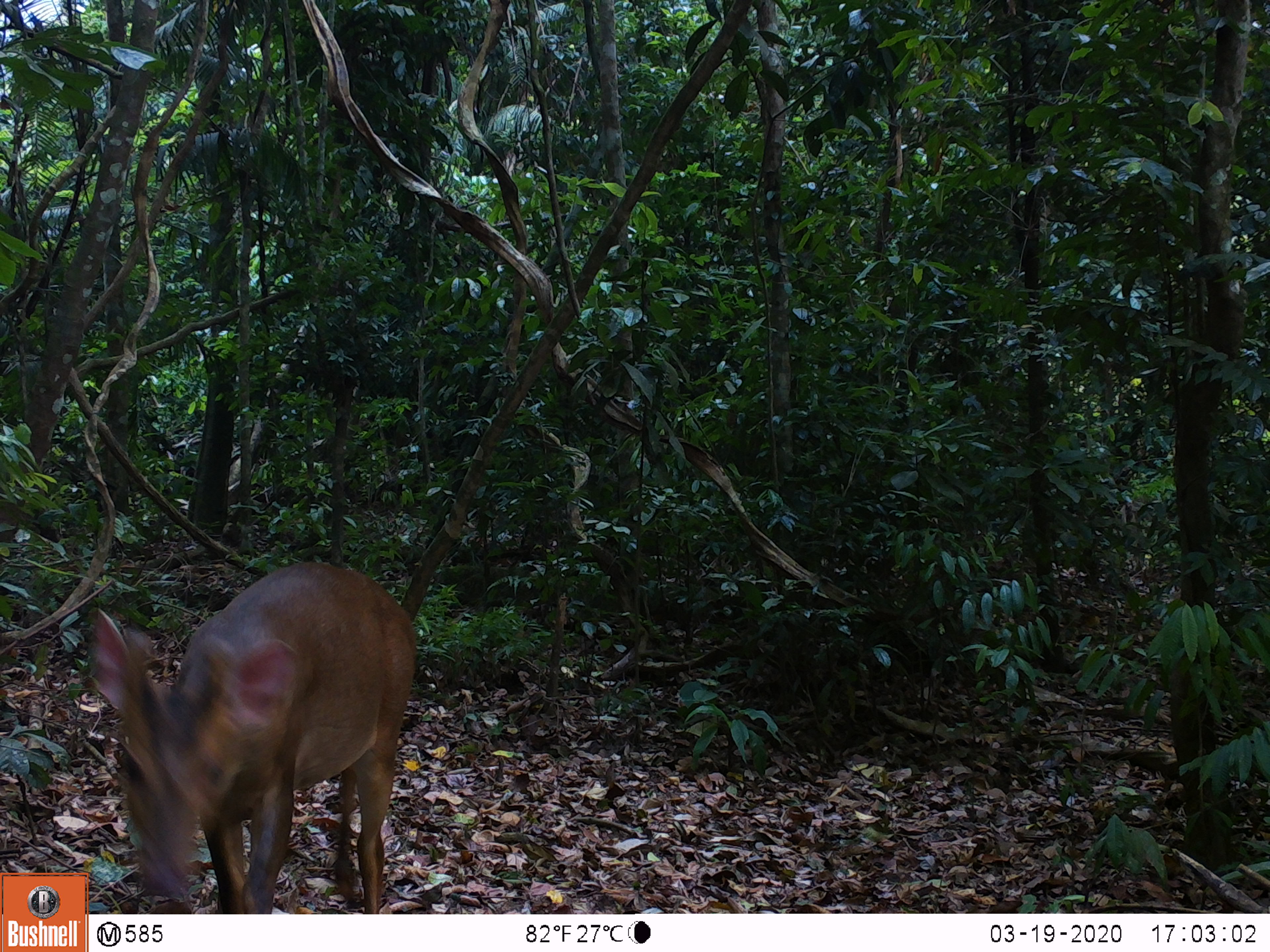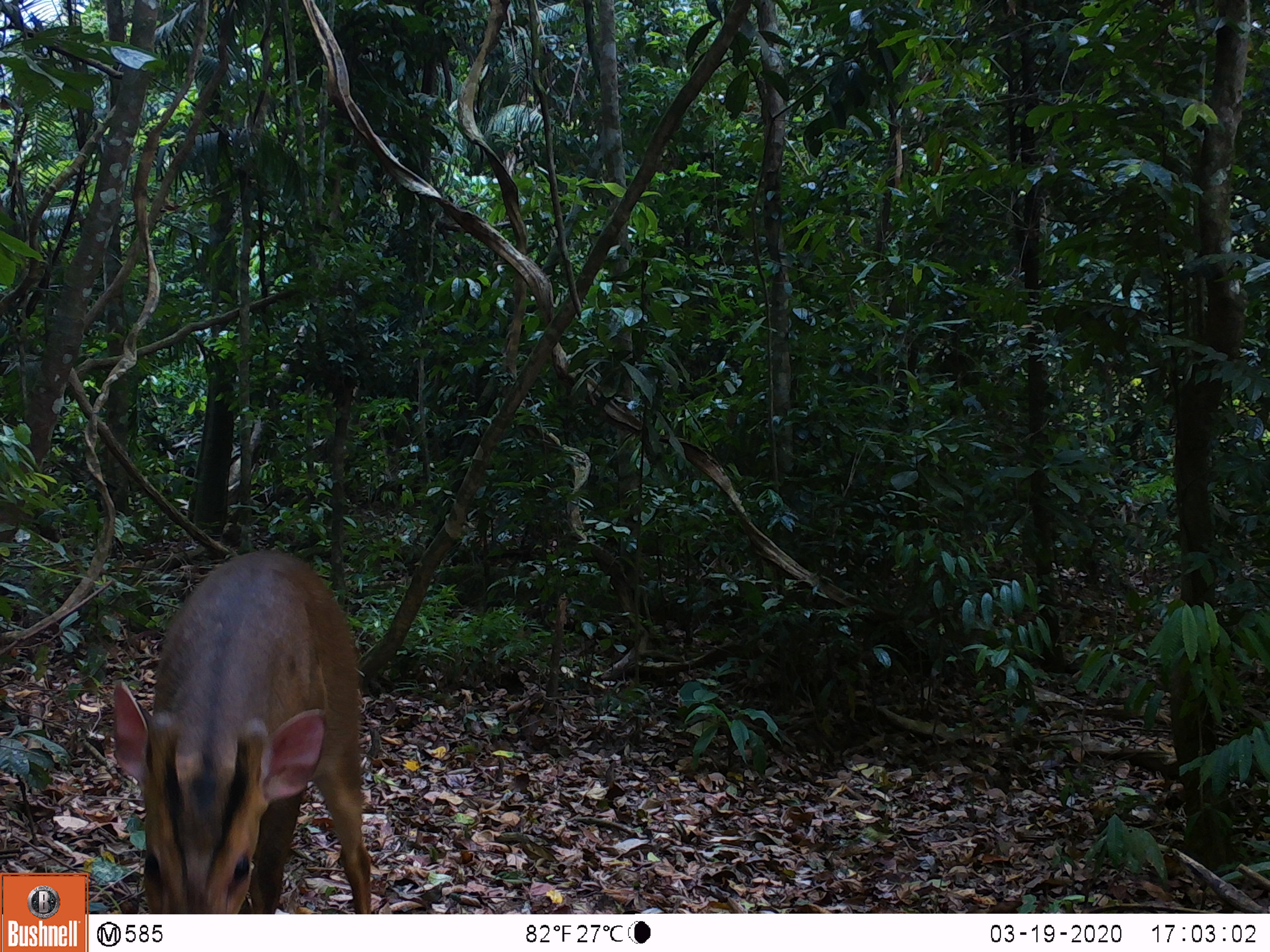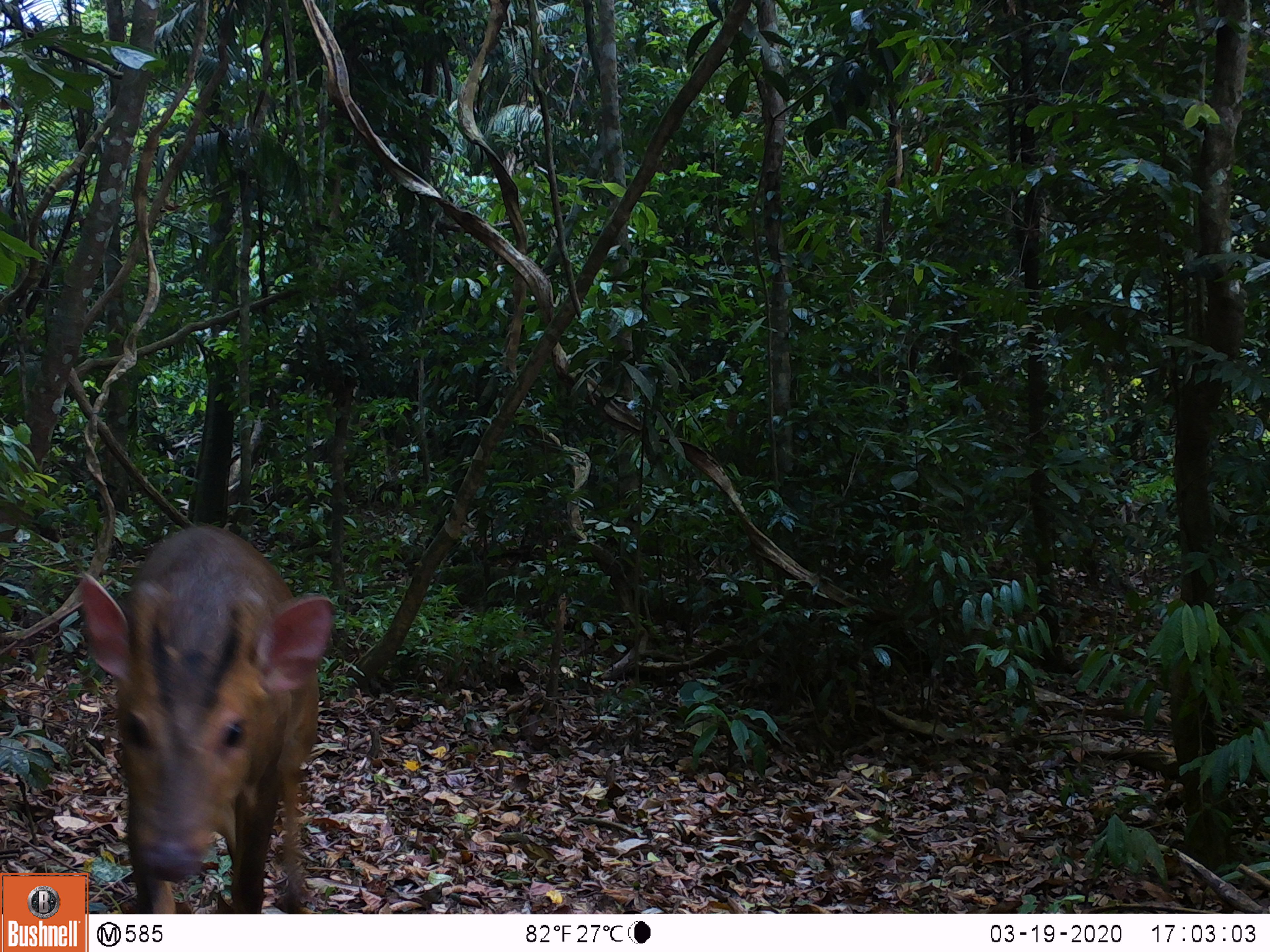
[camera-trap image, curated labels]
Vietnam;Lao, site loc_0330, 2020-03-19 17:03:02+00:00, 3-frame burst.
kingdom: Animalia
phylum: Chordata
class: Mammalia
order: Artiodactyla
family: Cervidae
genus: Muntiacus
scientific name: Muntiacus vuquangensis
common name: large-antlered muntjac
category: large antlered muntjac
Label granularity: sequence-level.